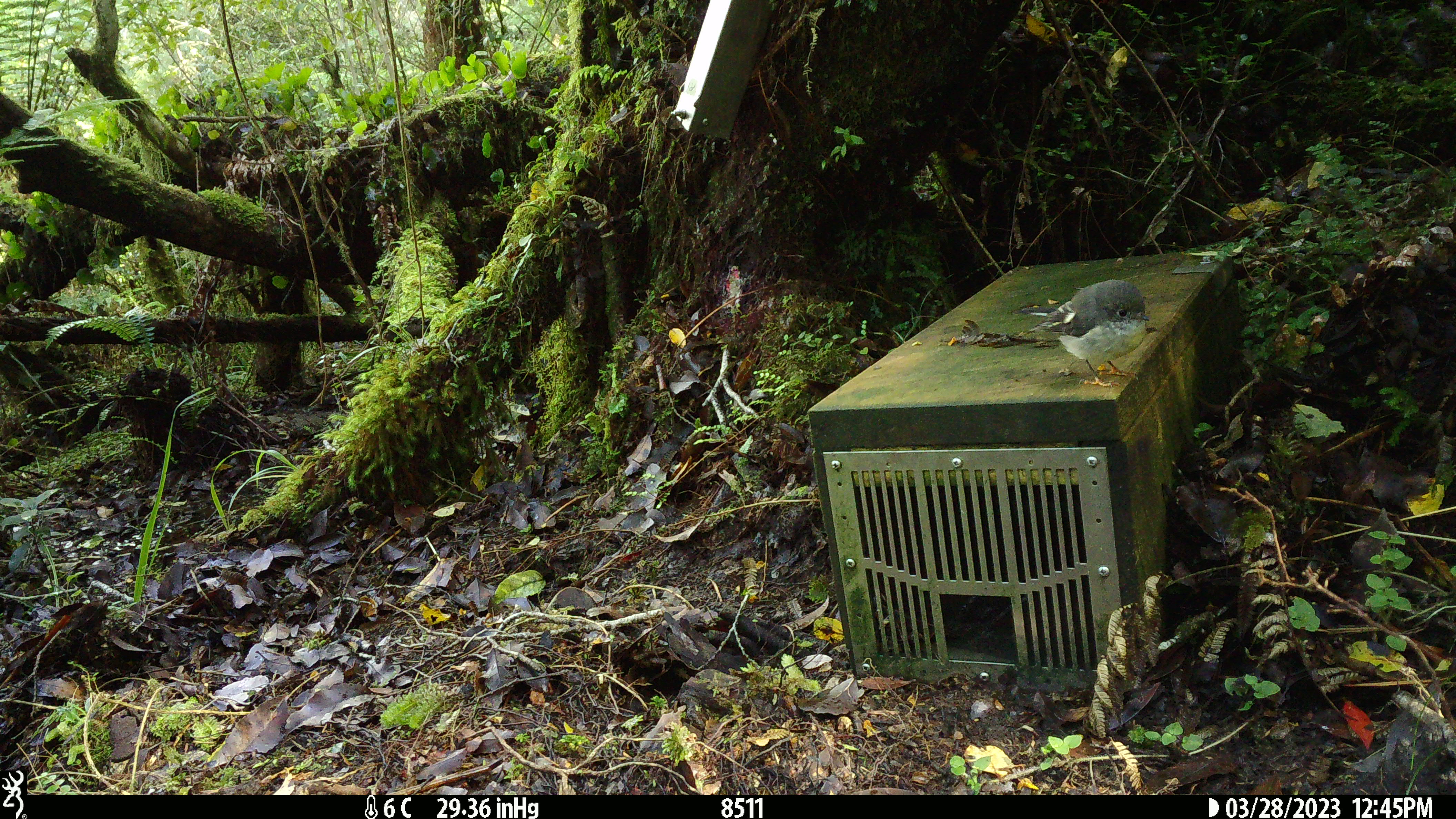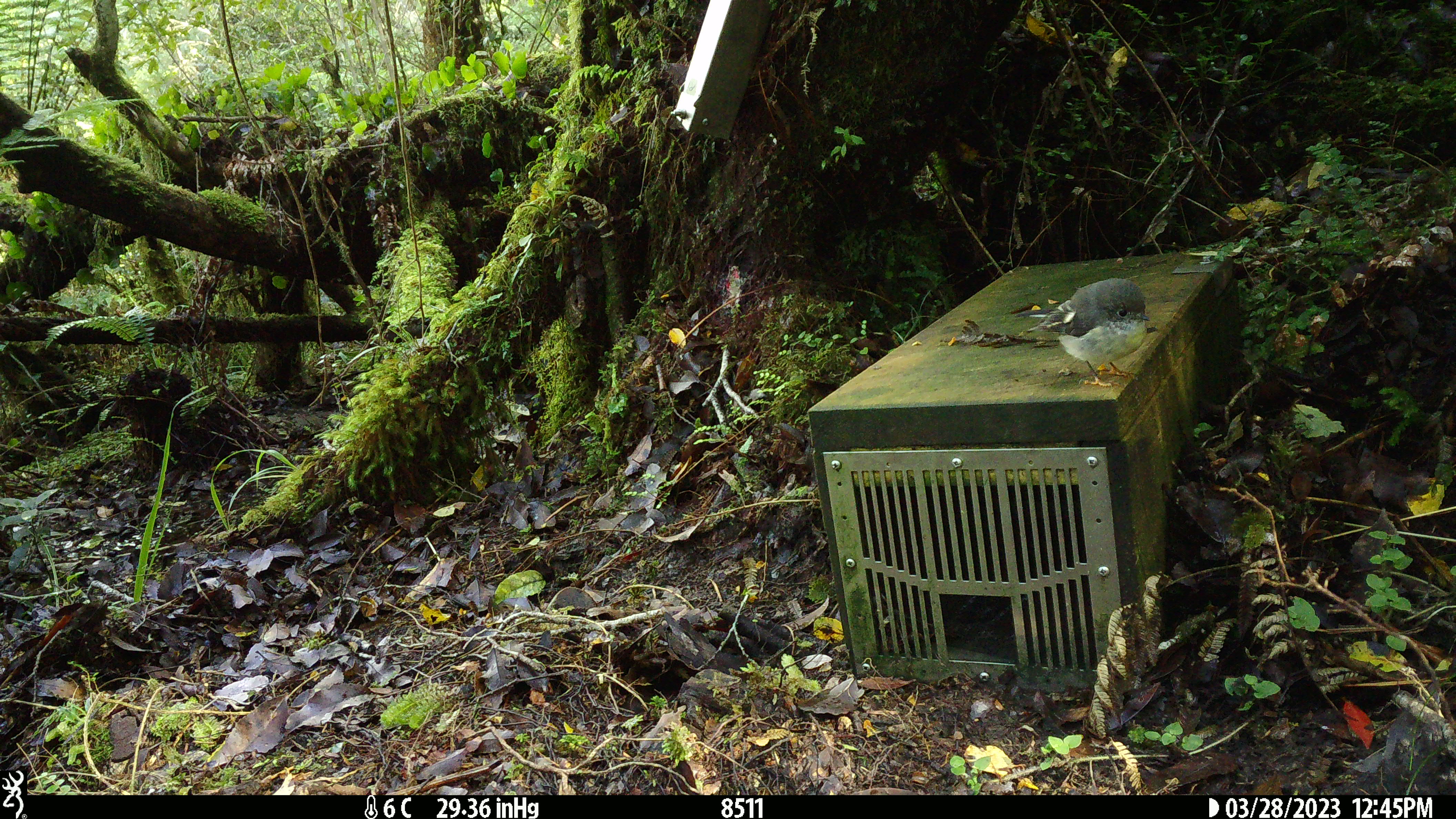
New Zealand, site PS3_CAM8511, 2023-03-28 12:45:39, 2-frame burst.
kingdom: Animalia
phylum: Chordata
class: Aves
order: Passeriformes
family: Petroicidae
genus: Petroica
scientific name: Petroica macrocephala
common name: tomtit